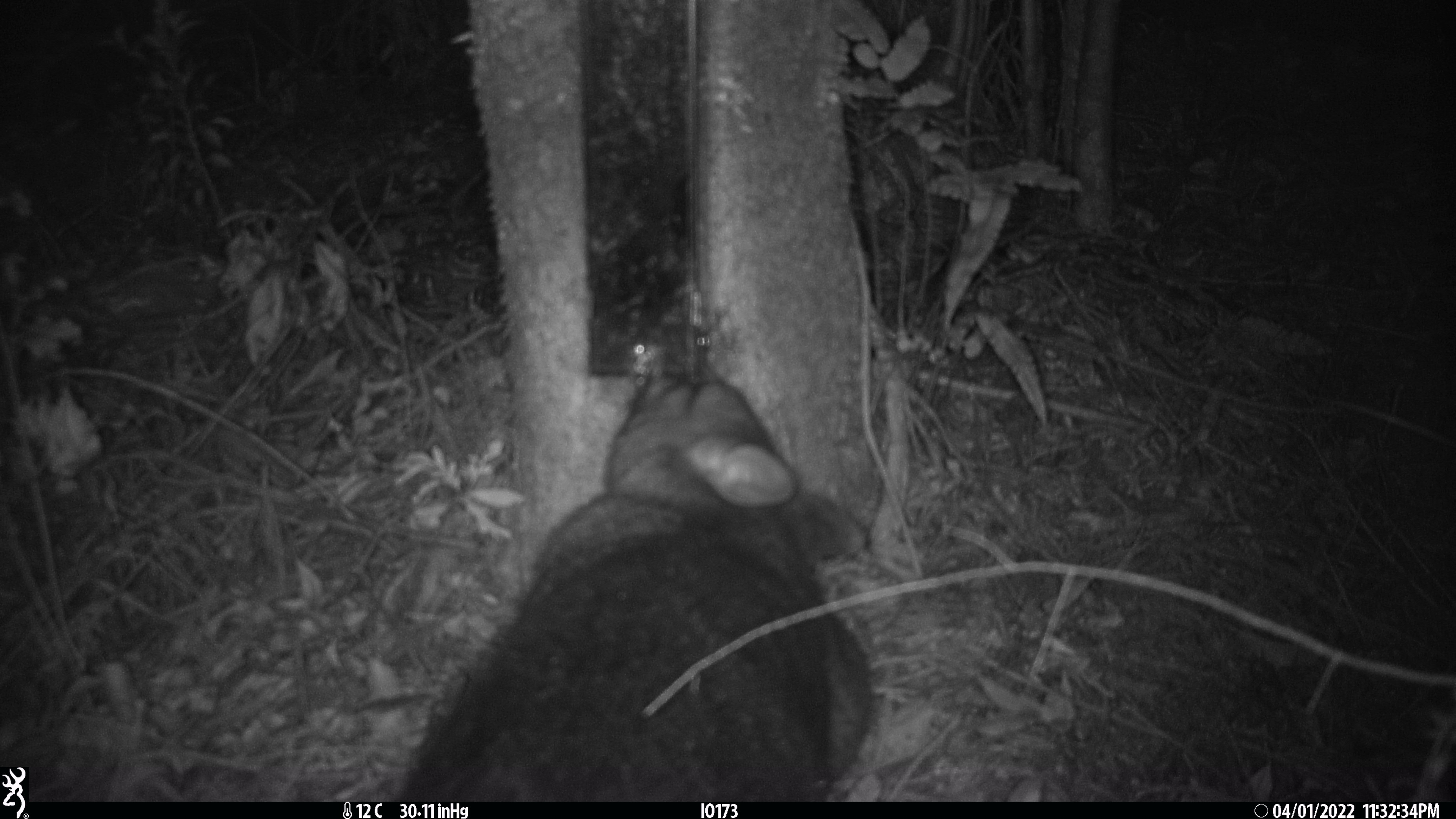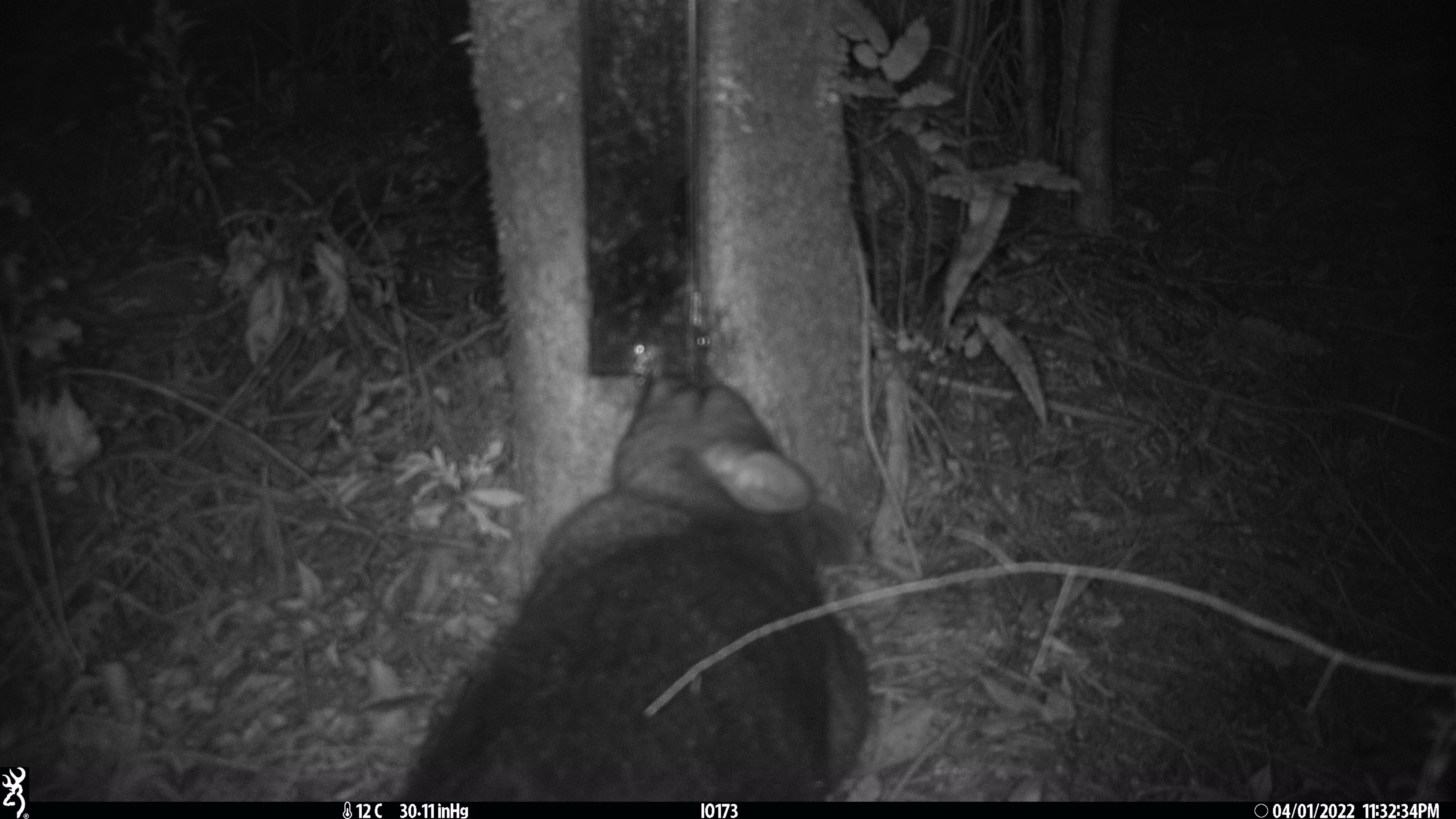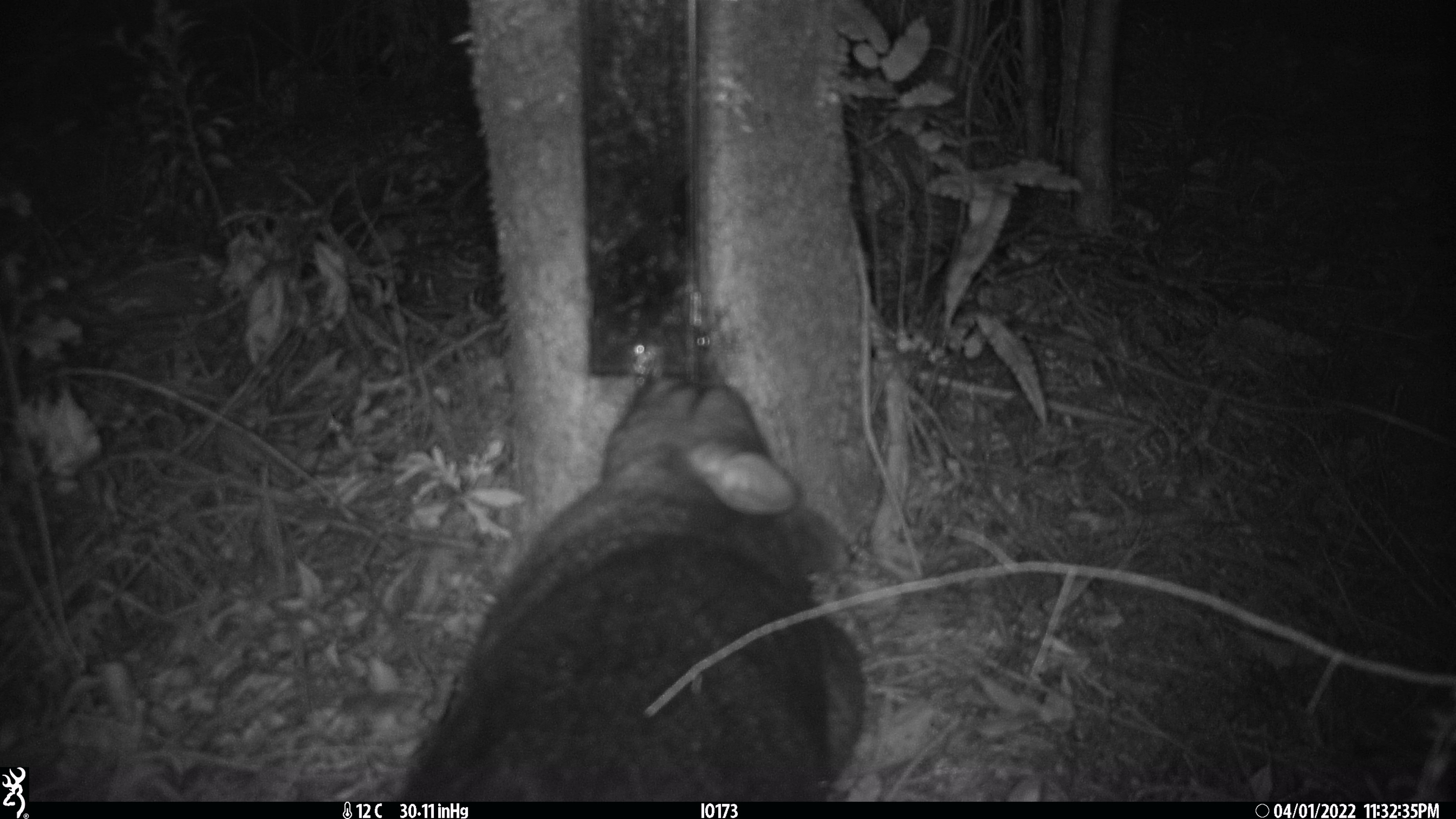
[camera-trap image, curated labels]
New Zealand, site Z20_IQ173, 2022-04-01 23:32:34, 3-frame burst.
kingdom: Animalia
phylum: Chordata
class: Mammalia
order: Diprotodontia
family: Phalangeridae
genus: Trichosurus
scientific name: Trichosurus vulpecula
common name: common brushtail possum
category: possum